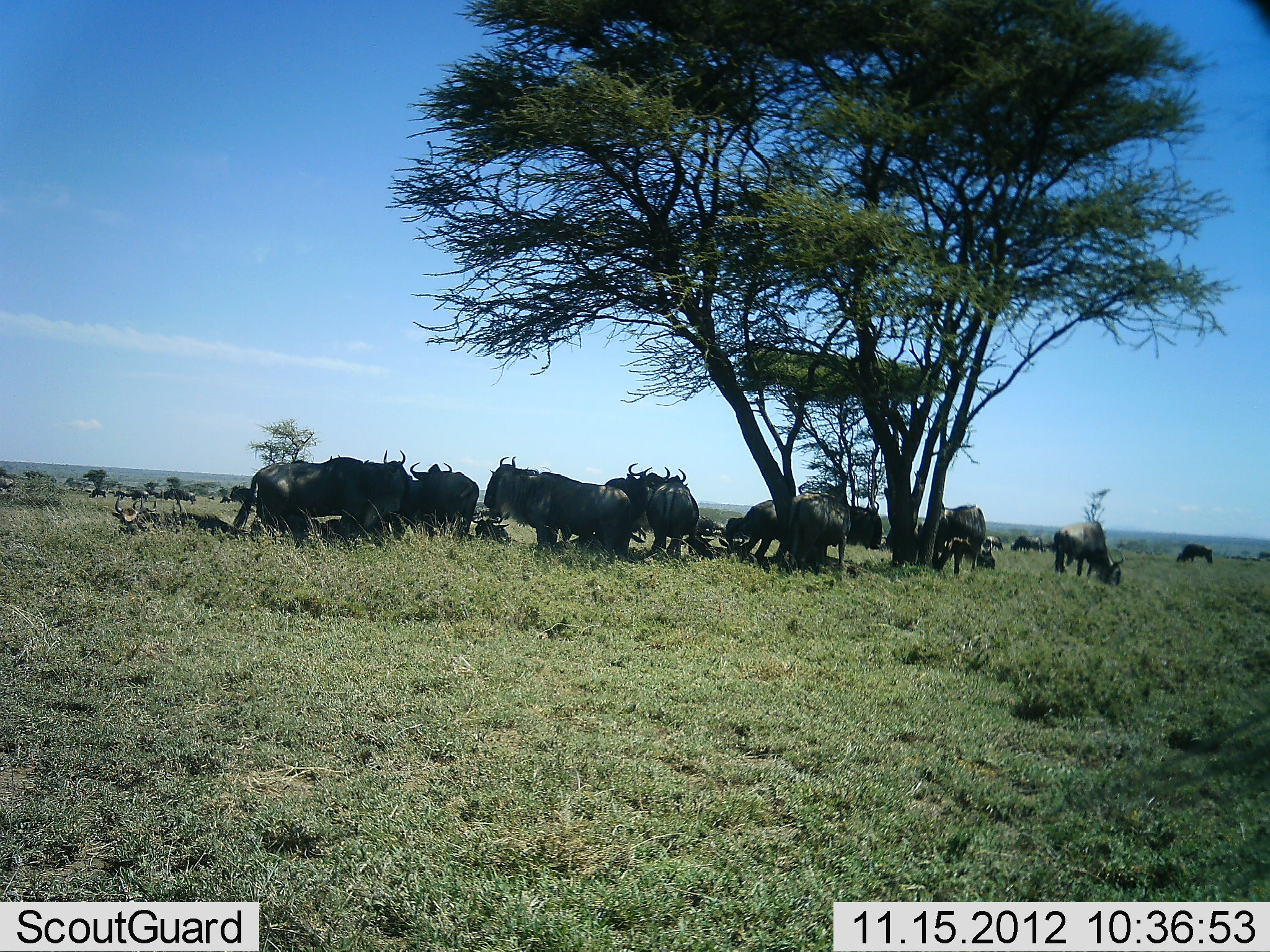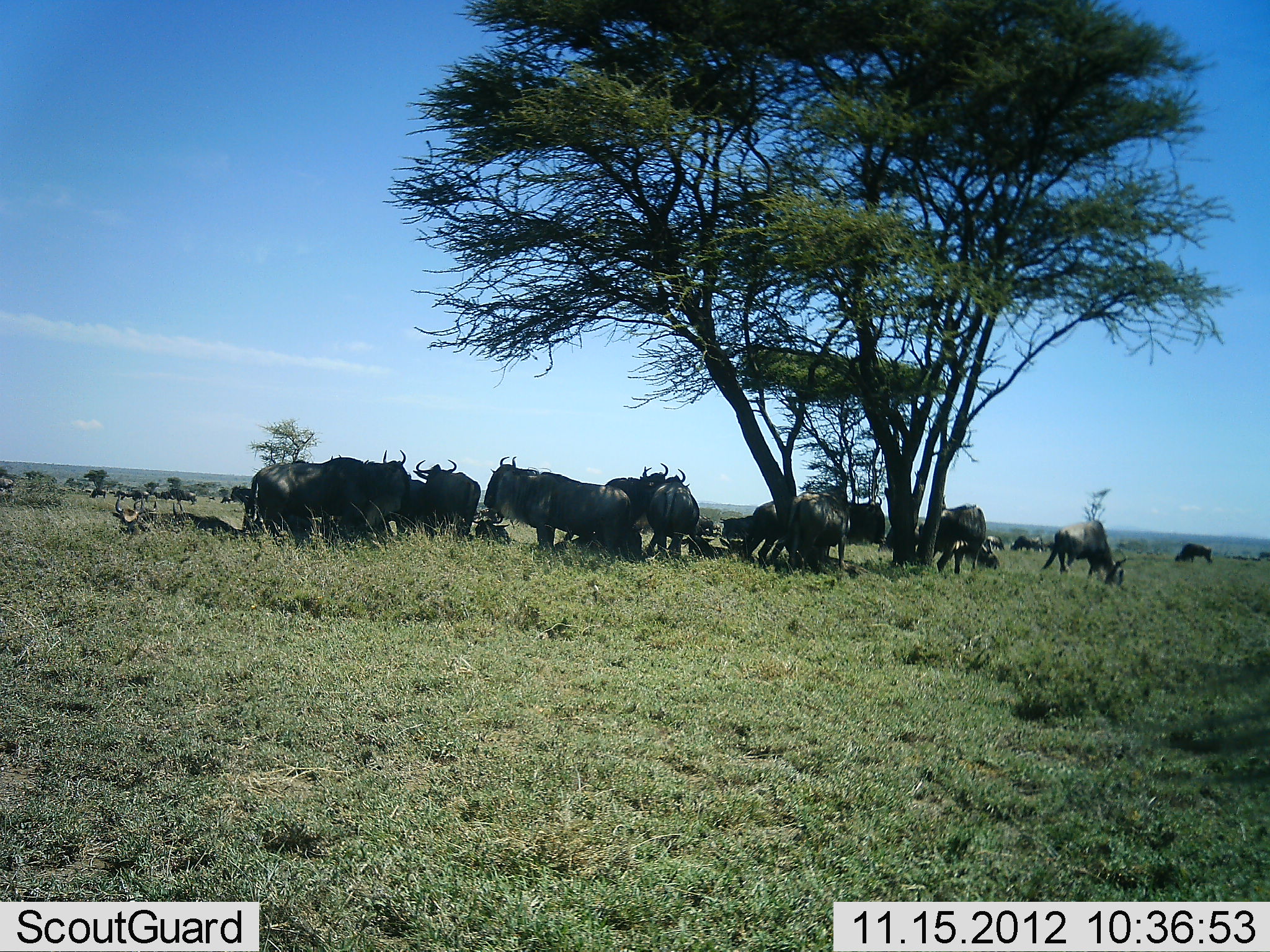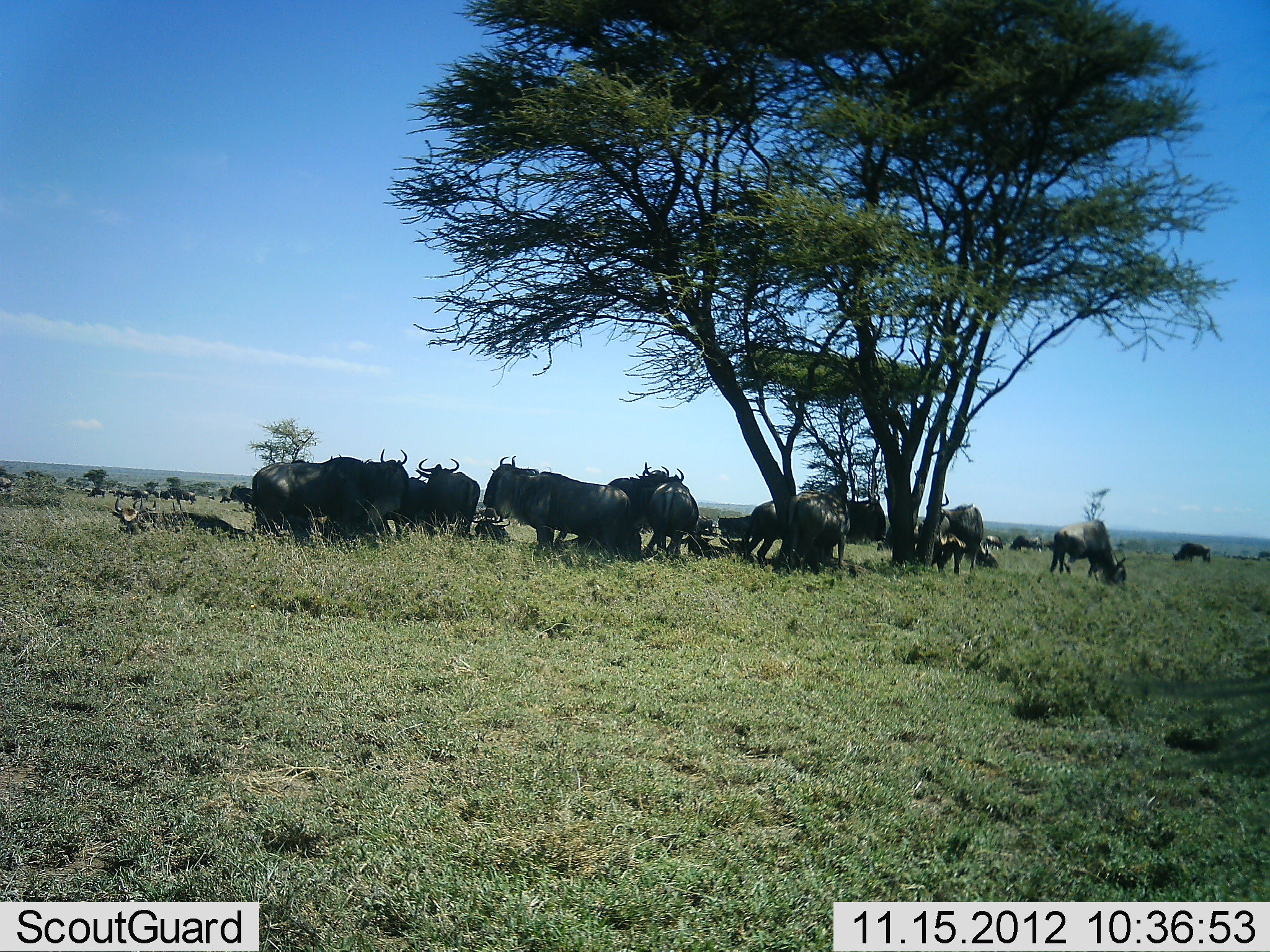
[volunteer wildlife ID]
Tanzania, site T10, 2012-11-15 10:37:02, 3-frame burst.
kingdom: Animalia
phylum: Chordata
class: Mammalia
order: Artiodactyla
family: Bovidae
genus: Connochaetes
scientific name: Connochaetes taurinus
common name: blue wildebeest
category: wildebeest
Wildebeest (blue wildebeest) (Connochaetes taurinus), count 11-50. Behavior (volunteer vote fractions): standing 70%, resting 90%, moving 10%, interacting 0%. Young present (vote fraction): 0%. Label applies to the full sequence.